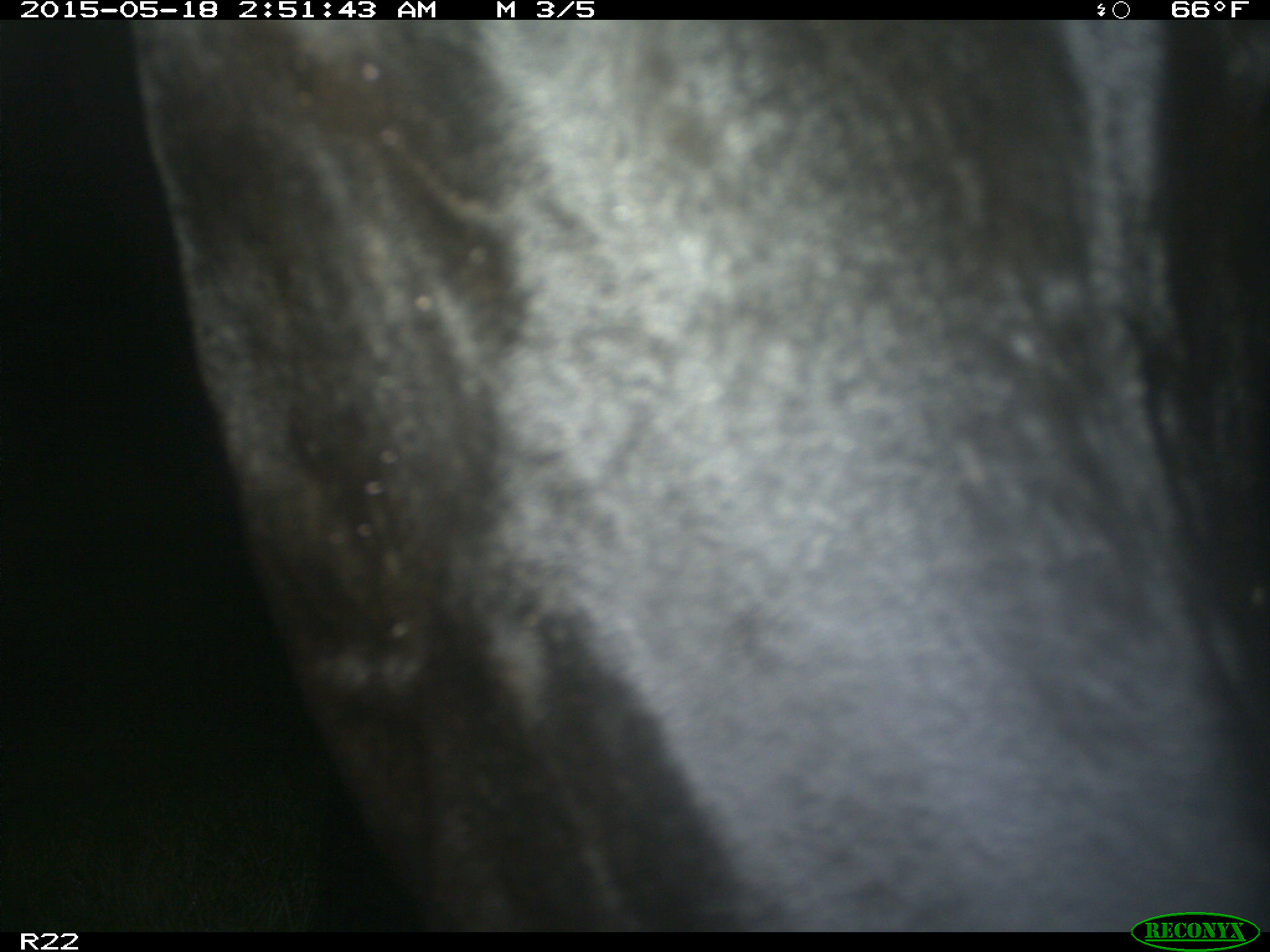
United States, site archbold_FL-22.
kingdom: Animalia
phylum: Chordata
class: Mammalia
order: Artiodactyla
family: Bovidae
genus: Bos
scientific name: Bos taurus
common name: domestic cow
Bos taurus (domestic cow).